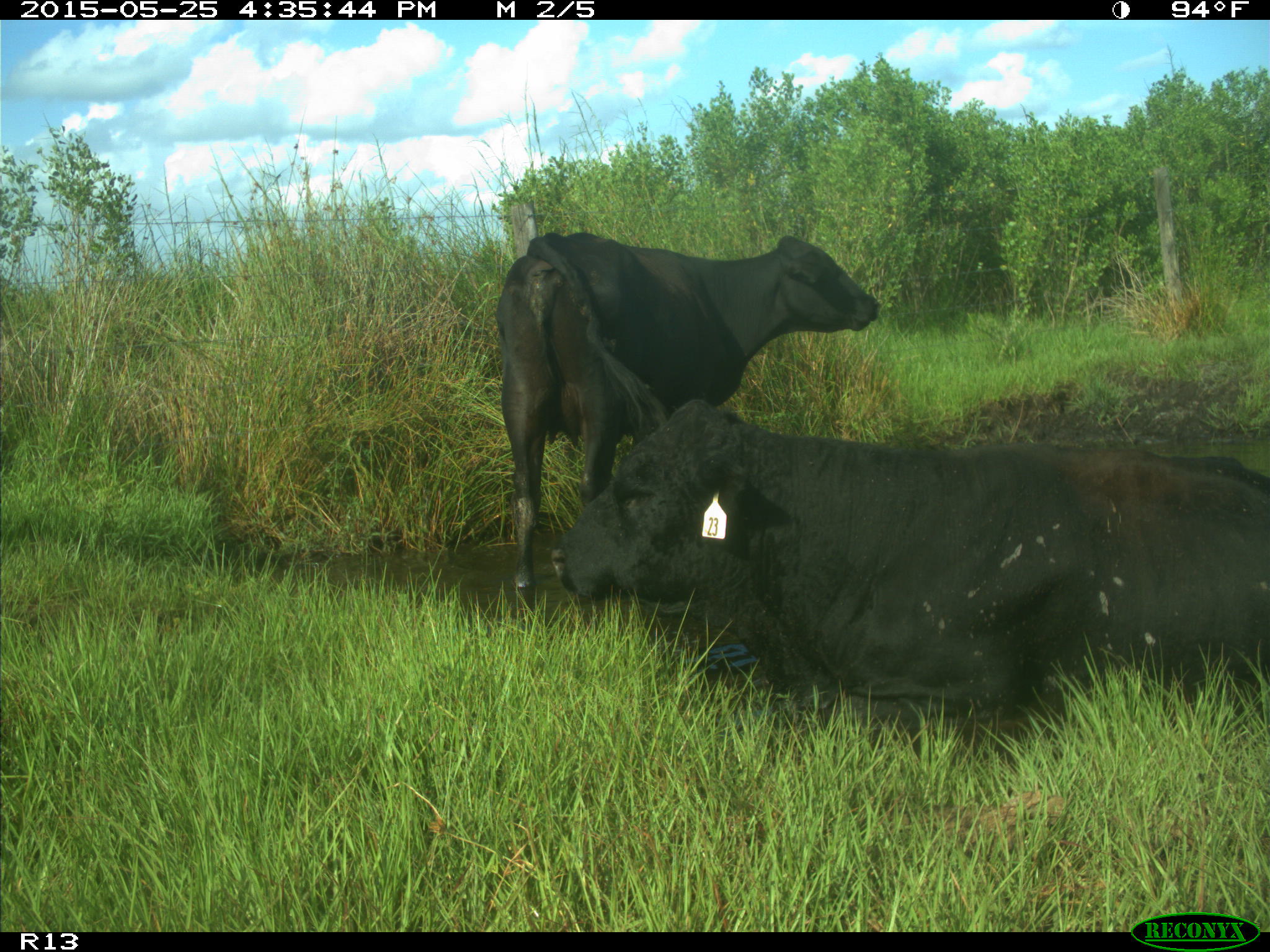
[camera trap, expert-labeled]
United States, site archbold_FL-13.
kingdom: Animalia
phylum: Chordata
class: Mammalia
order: Artiodactyla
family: Bovidae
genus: Bos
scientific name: Bos taurus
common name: domestic cow